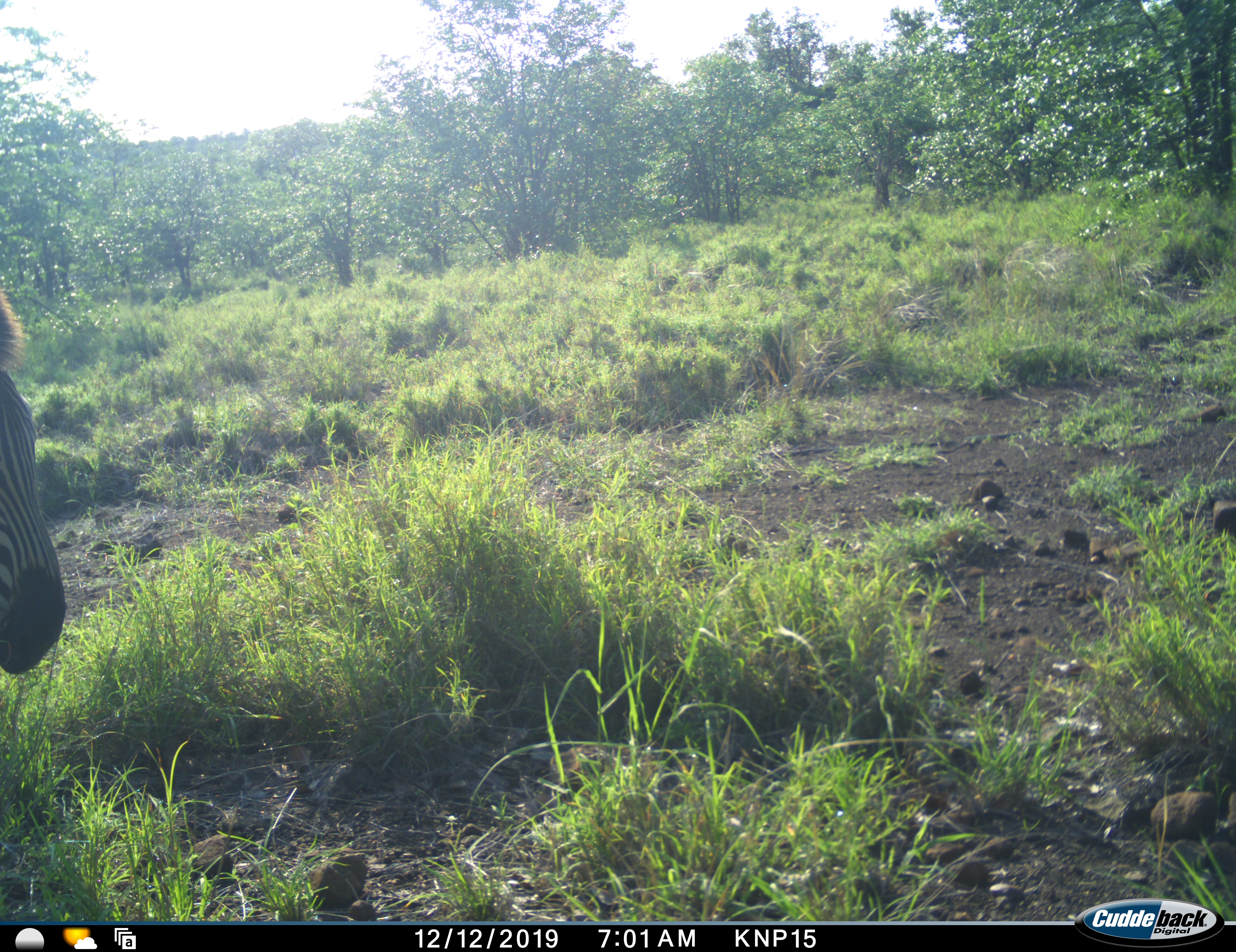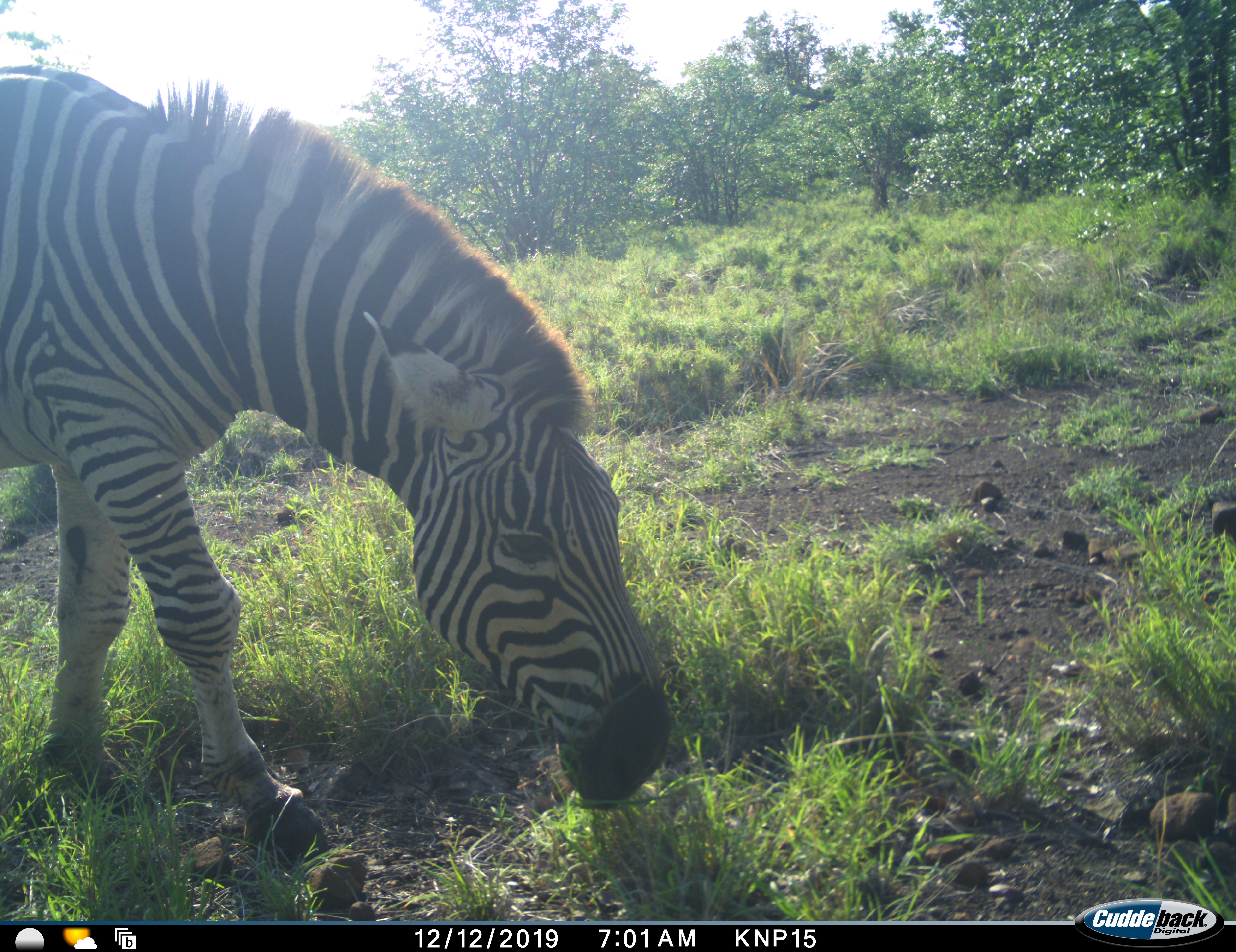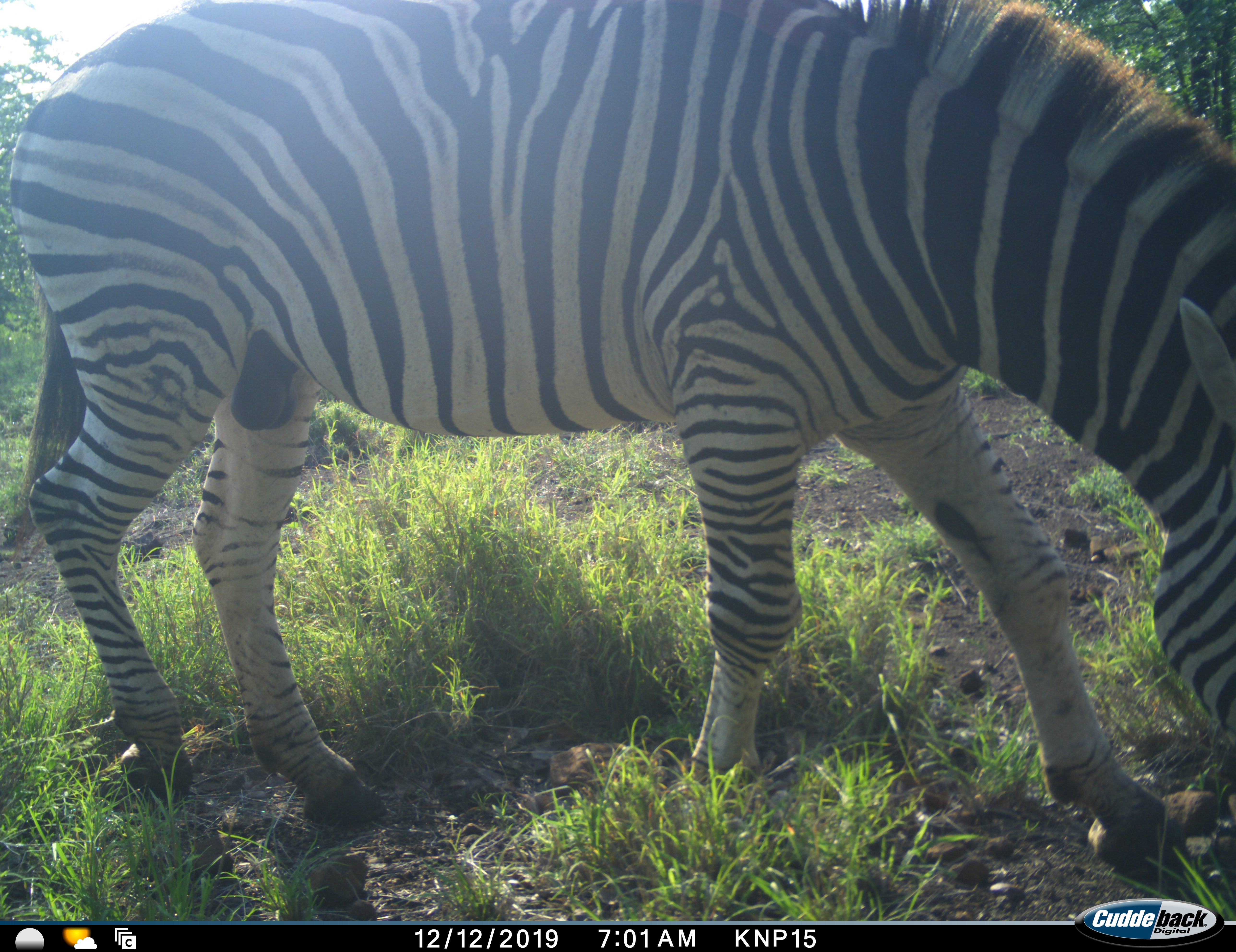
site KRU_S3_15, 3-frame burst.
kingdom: Animalia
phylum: Chordata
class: Mammalia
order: Perissodactyla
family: Equidae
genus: Equus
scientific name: Equus quagga burchellii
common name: burchell's zebra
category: zebraburchells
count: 1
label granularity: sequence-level